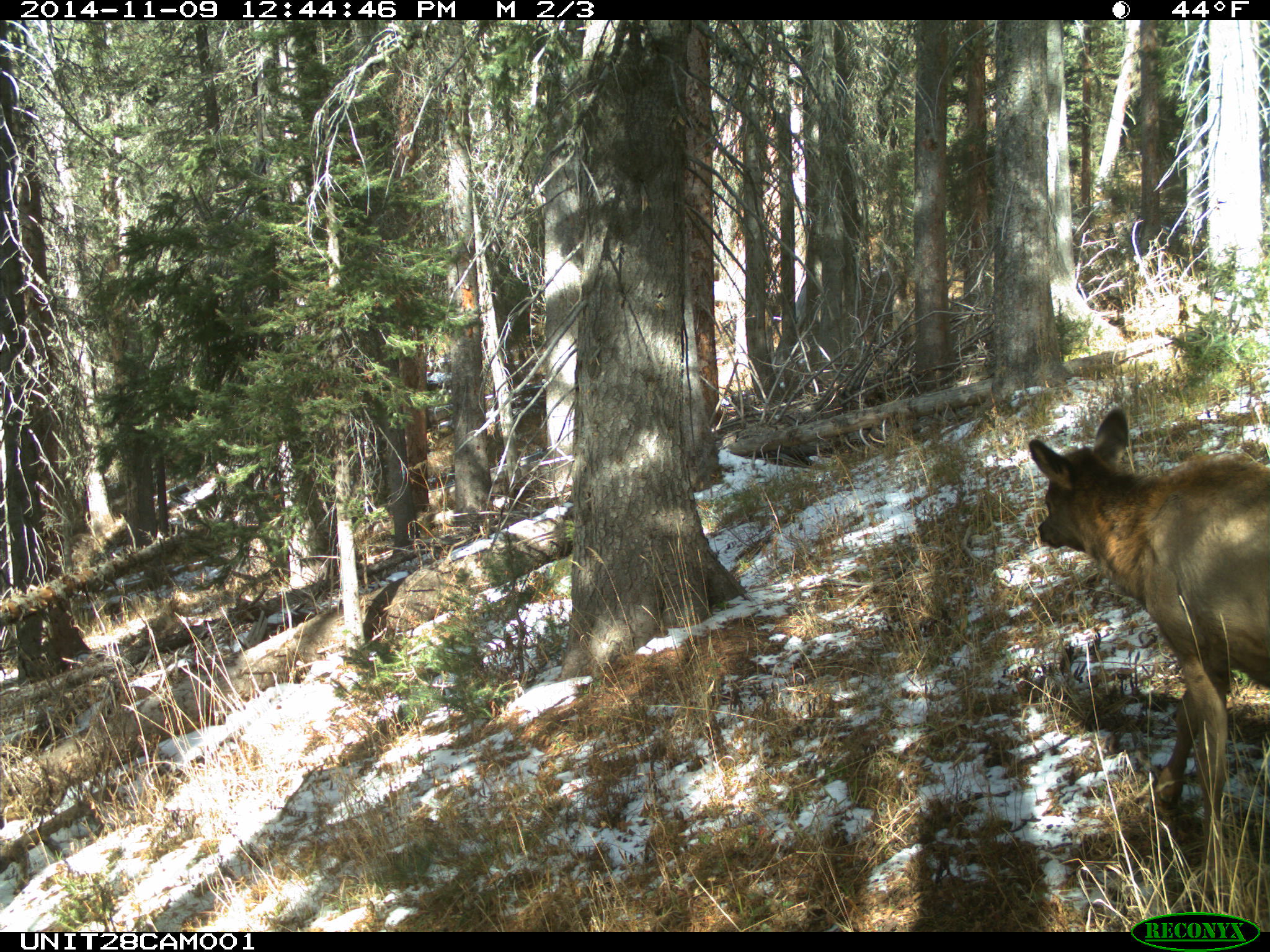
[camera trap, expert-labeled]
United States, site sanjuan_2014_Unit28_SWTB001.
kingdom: Animalia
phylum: Chordata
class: Mammalia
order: Artiodactyla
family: Cervidae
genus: Cervus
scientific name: Cervus elaphus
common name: red deer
Cervus elaphus (red deer).